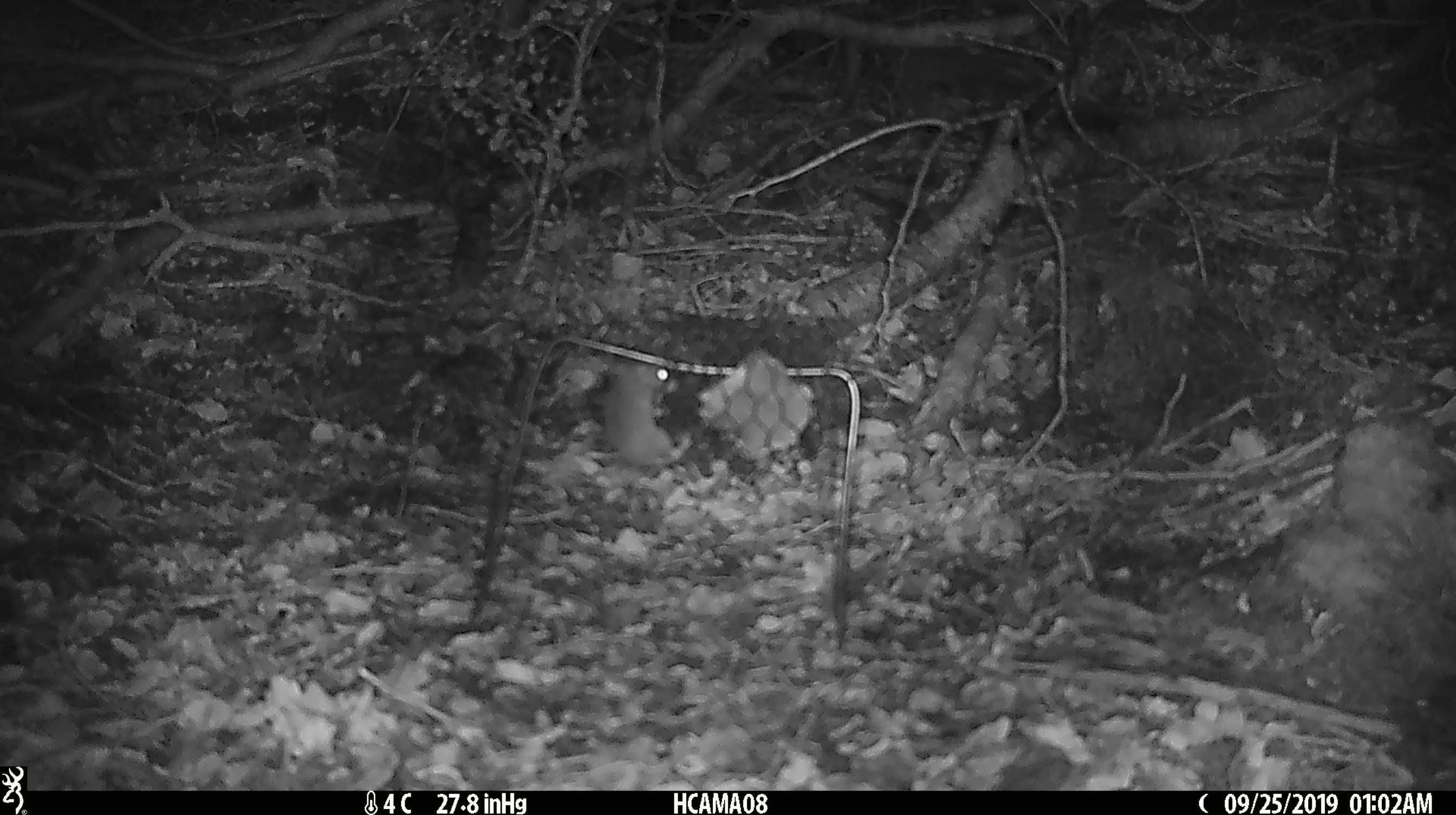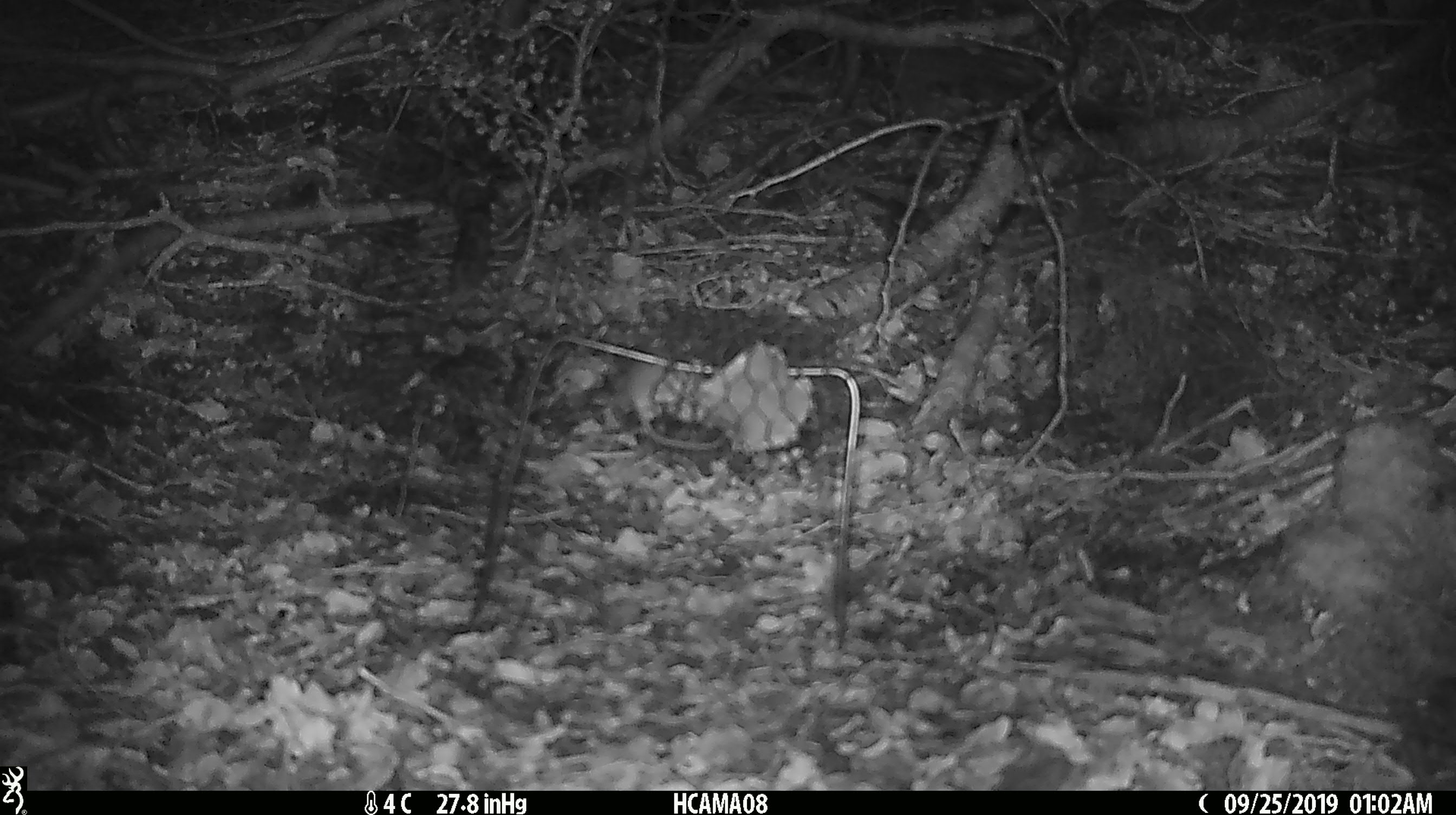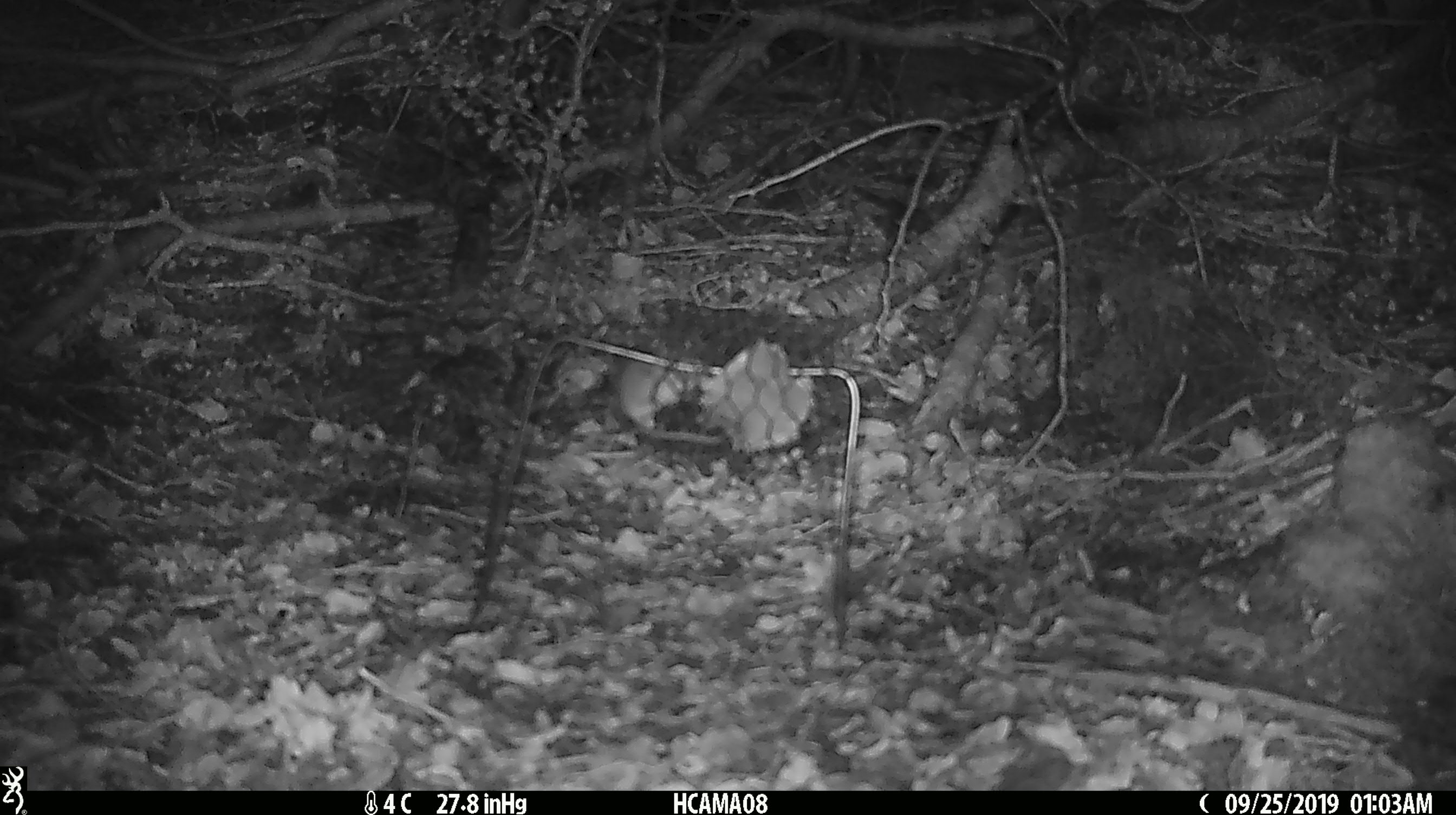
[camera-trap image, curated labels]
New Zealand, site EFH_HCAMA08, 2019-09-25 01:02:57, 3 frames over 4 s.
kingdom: Animalia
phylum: Chordata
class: Mammalia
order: Rodentia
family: Muridae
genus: Mus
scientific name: Mus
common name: mouse